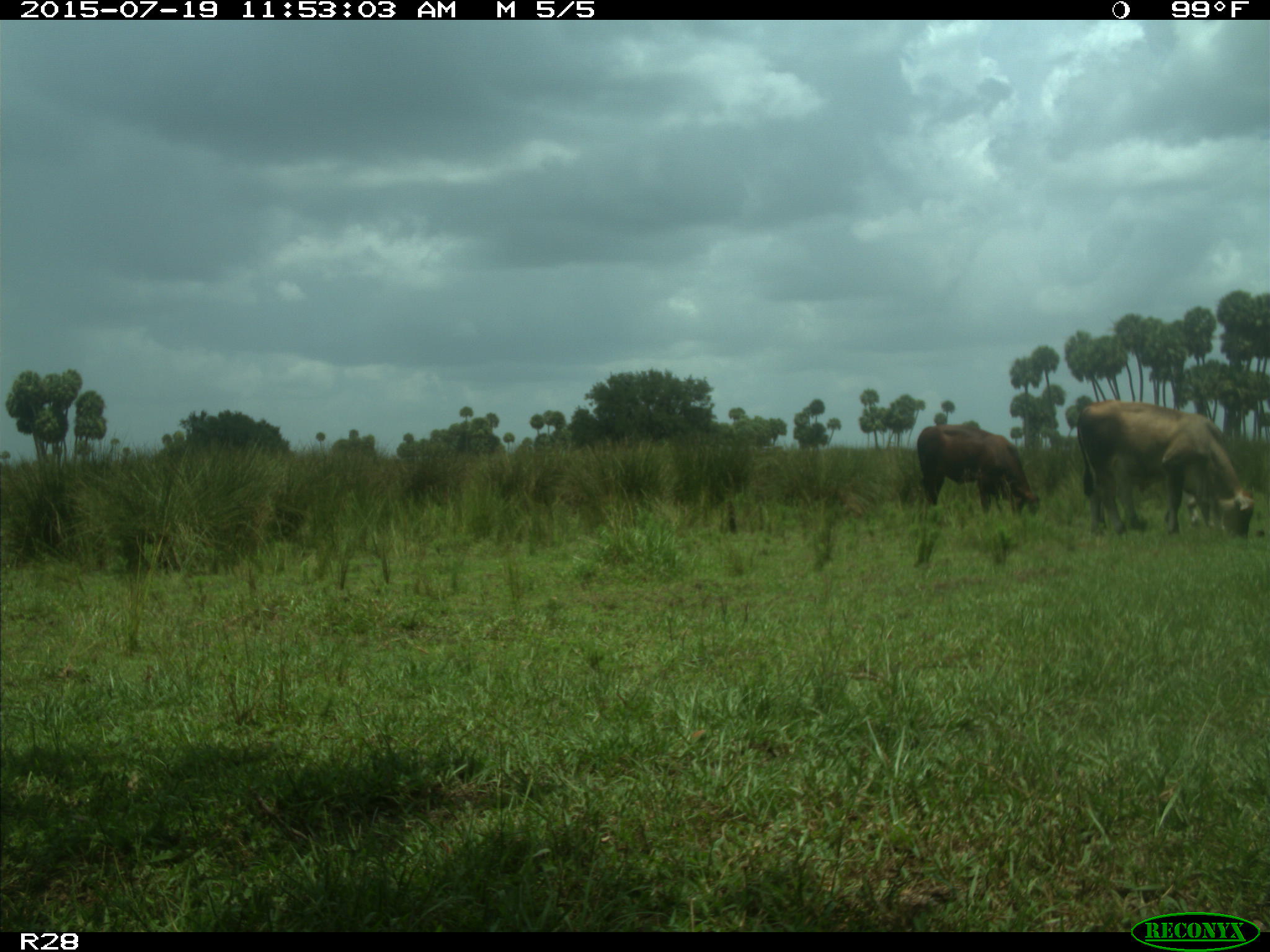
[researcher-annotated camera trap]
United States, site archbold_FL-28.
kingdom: Animalia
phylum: Chordata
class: Mammalia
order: Artiodactyla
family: Bovidae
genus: Bos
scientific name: Bos taurus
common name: domestic cow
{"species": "Bos taurus (domestic cow)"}